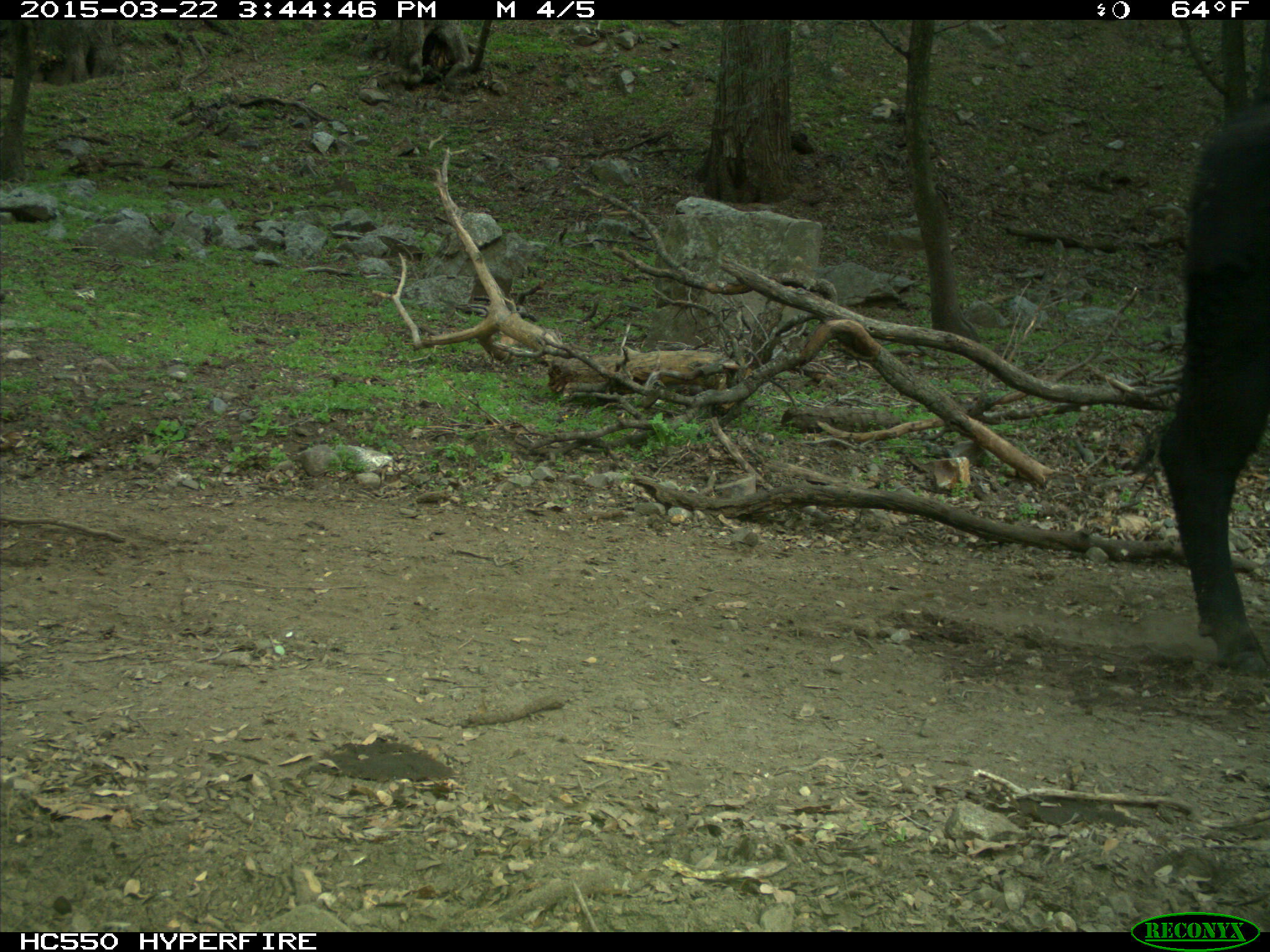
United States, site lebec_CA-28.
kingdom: Animalia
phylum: Chordata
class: Mammalia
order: Artiodactyla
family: Bovidae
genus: Bos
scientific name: Bos taurus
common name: domestic cow